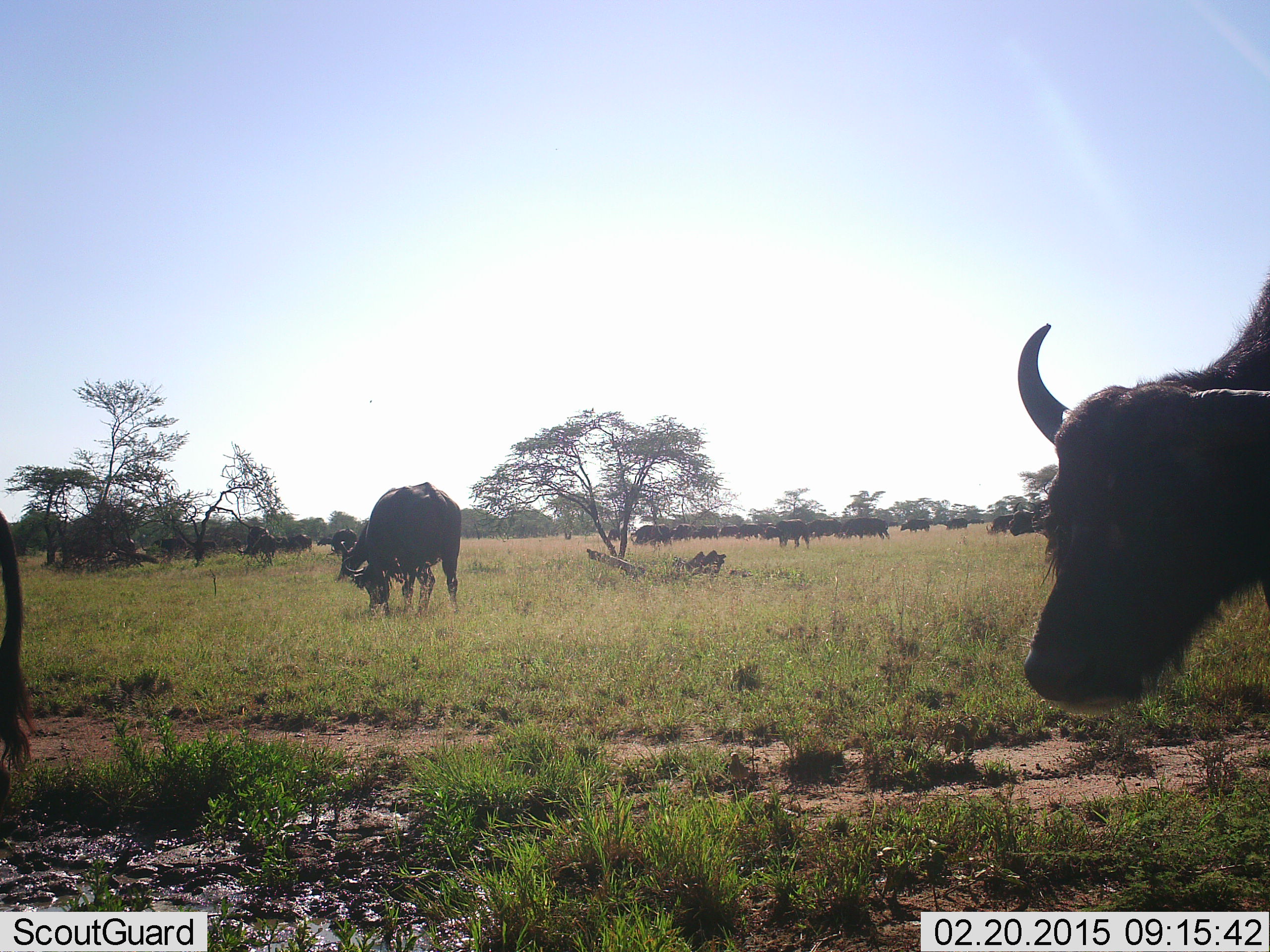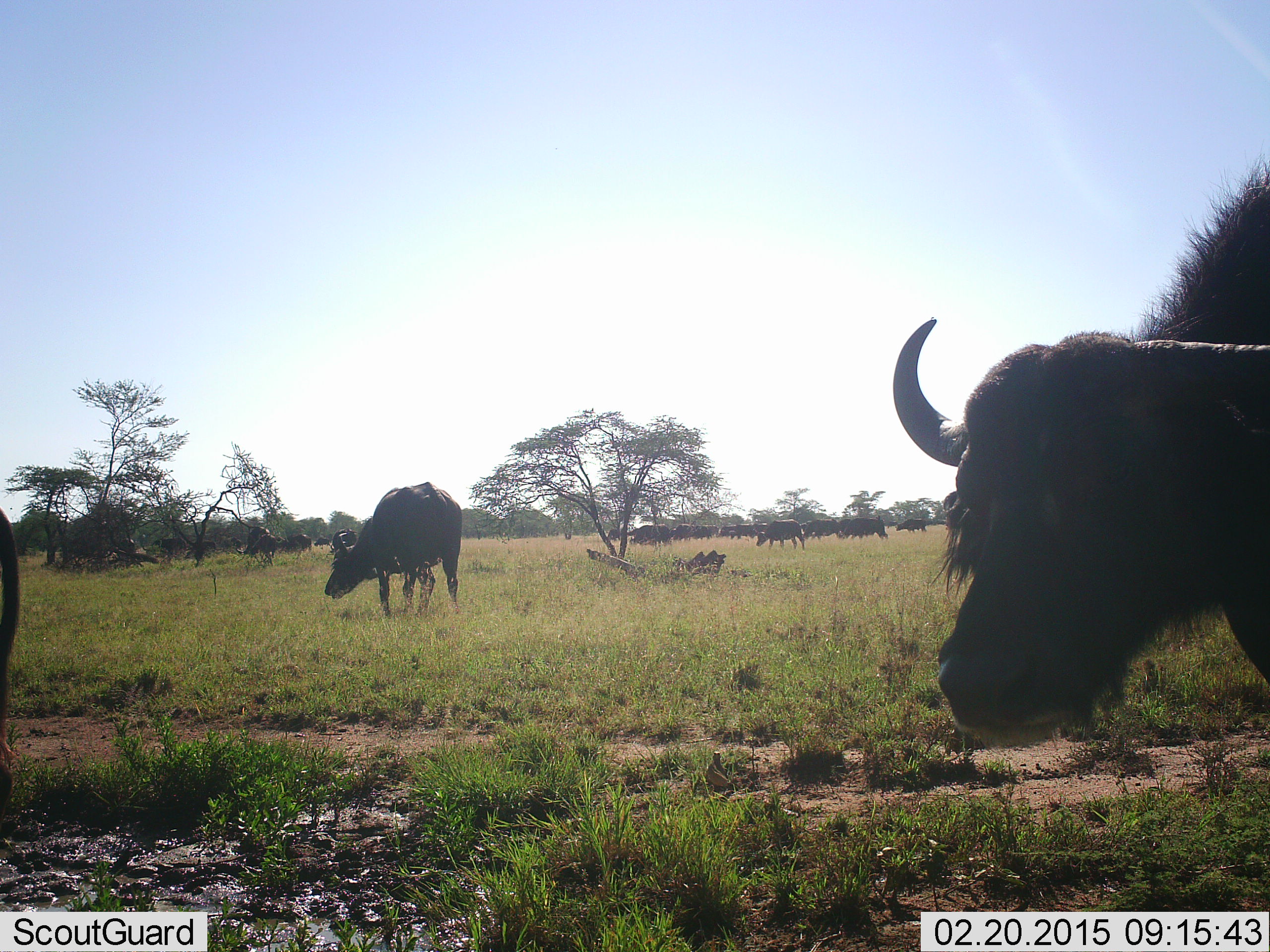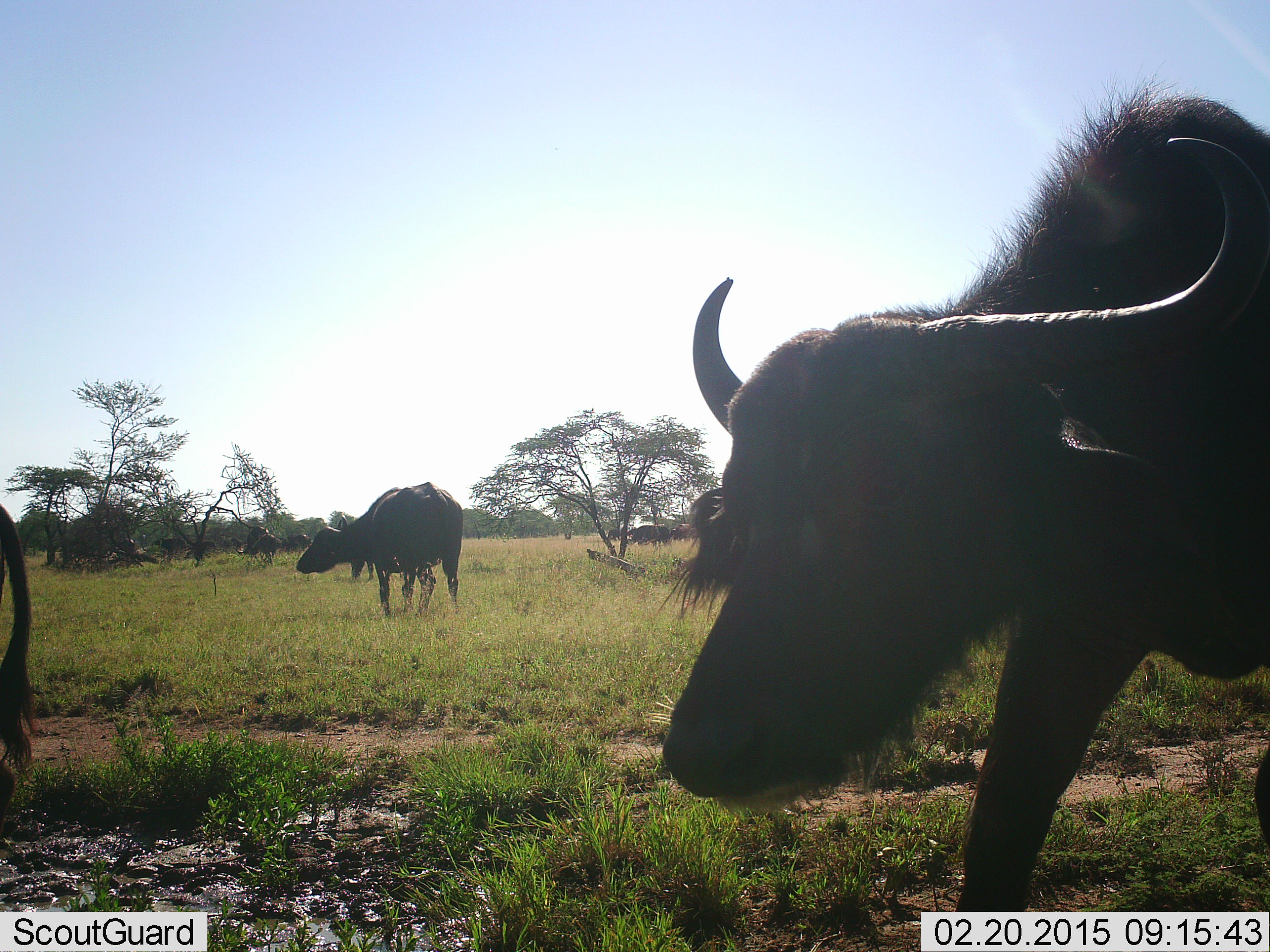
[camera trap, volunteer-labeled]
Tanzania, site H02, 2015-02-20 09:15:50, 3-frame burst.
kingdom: Animalia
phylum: Chordata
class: Mammalia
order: Artiodactyla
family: Bovidae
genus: Syncerus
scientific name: Syncerus caffer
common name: cape buffalo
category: buffalo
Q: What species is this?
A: Buffalo (cape buffalo) (Syncerus caffer).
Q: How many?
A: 11-50.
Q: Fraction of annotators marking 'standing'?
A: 50%.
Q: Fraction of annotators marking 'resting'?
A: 0%.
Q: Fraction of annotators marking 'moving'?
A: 80%.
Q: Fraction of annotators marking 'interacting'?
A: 0%.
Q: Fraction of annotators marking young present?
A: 0%.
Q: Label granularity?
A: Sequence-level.